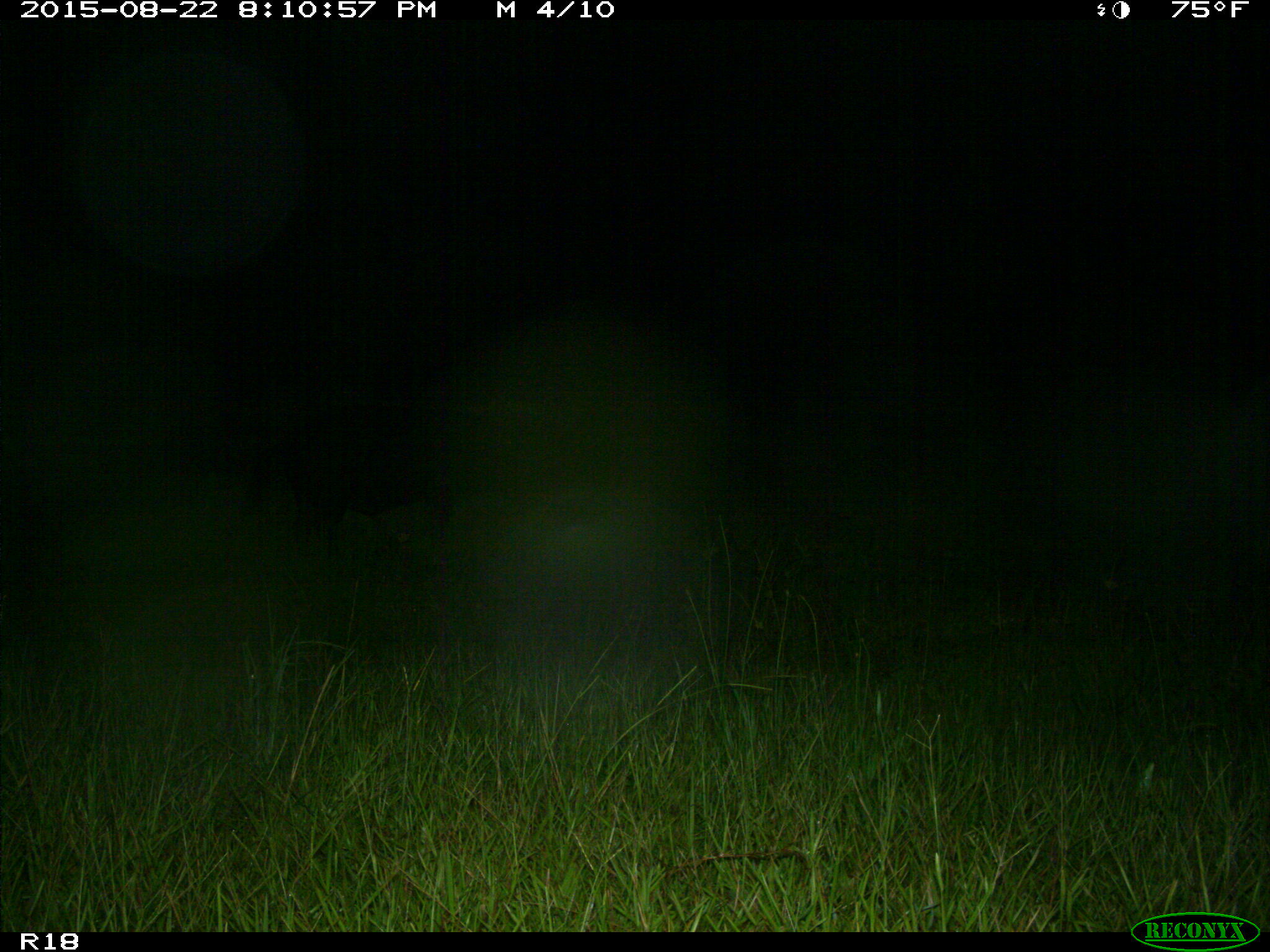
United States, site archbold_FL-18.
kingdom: Animalia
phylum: Chordata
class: Mammalia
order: Artiodactyla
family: Suidae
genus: Sus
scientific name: Sus scrofa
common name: wild boar